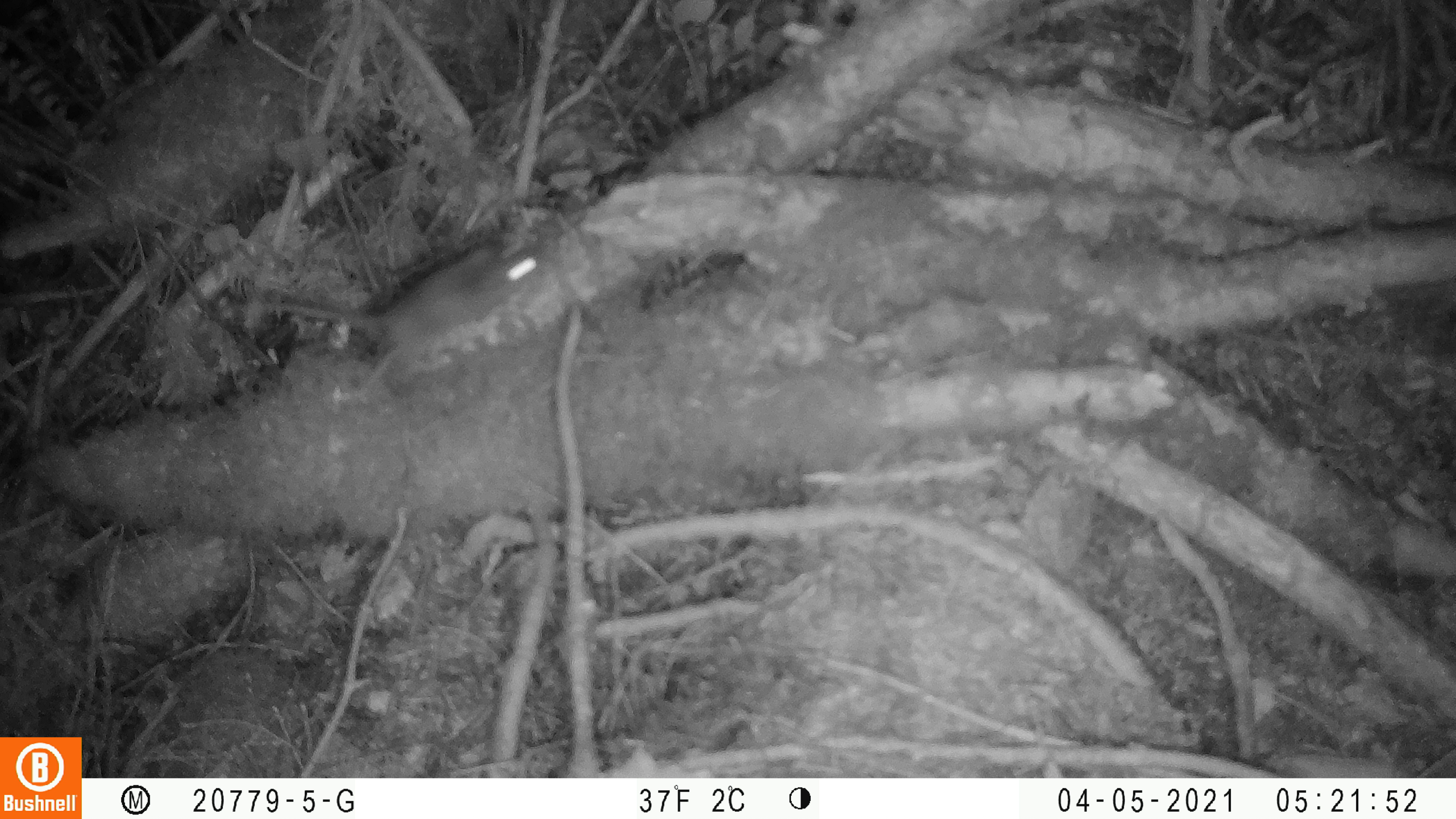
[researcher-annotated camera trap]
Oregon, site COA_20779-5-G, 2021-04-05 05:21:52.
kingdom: Animalia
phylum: Chordata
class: Mammalia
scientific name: Mammalia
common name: small mammal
Small mammal (Mammalia).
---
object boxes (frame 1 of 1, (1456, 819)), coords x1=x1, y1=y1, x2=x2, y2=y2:
small mammal: x1=176, y1=218, x2=593, y2=416